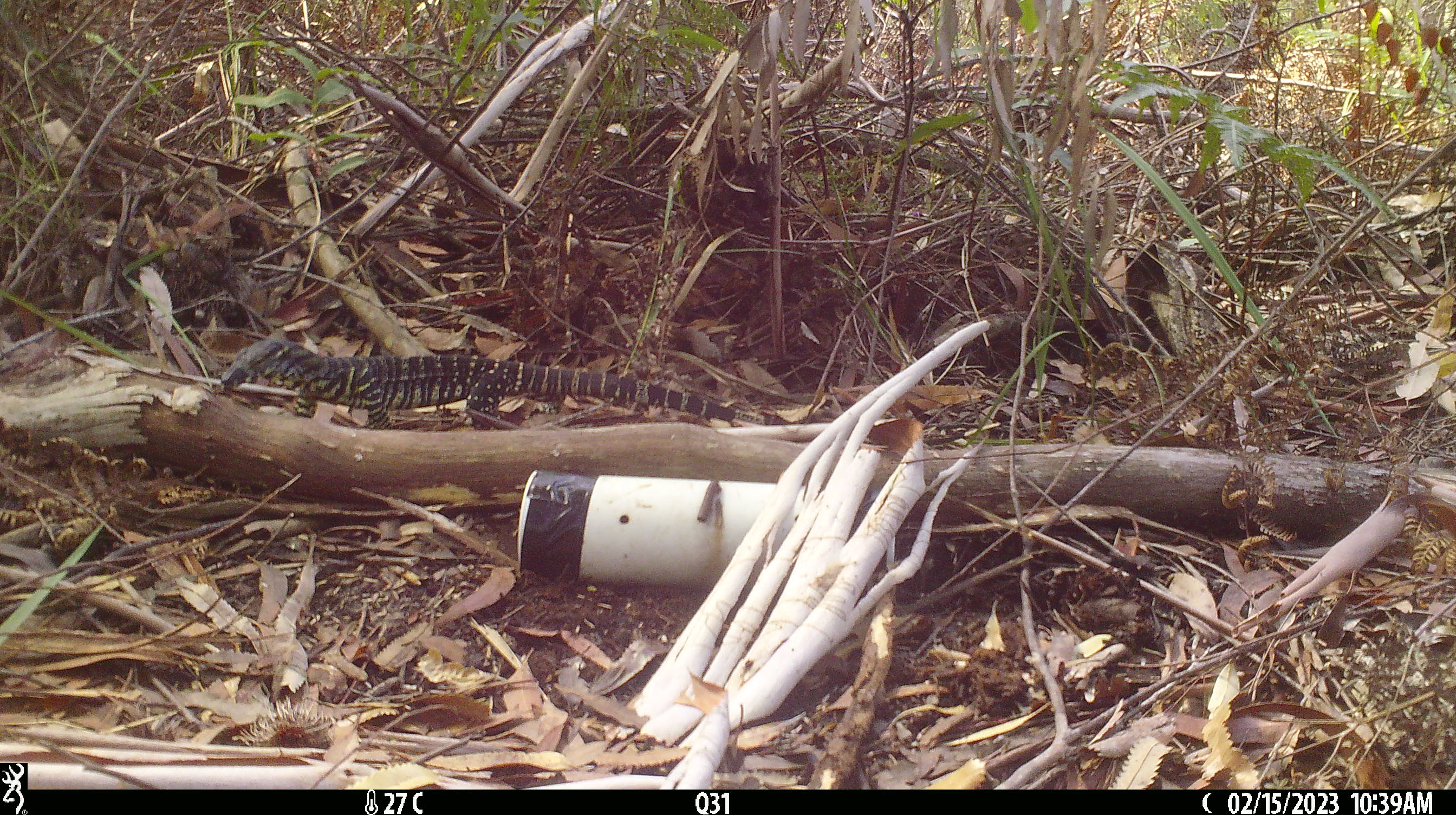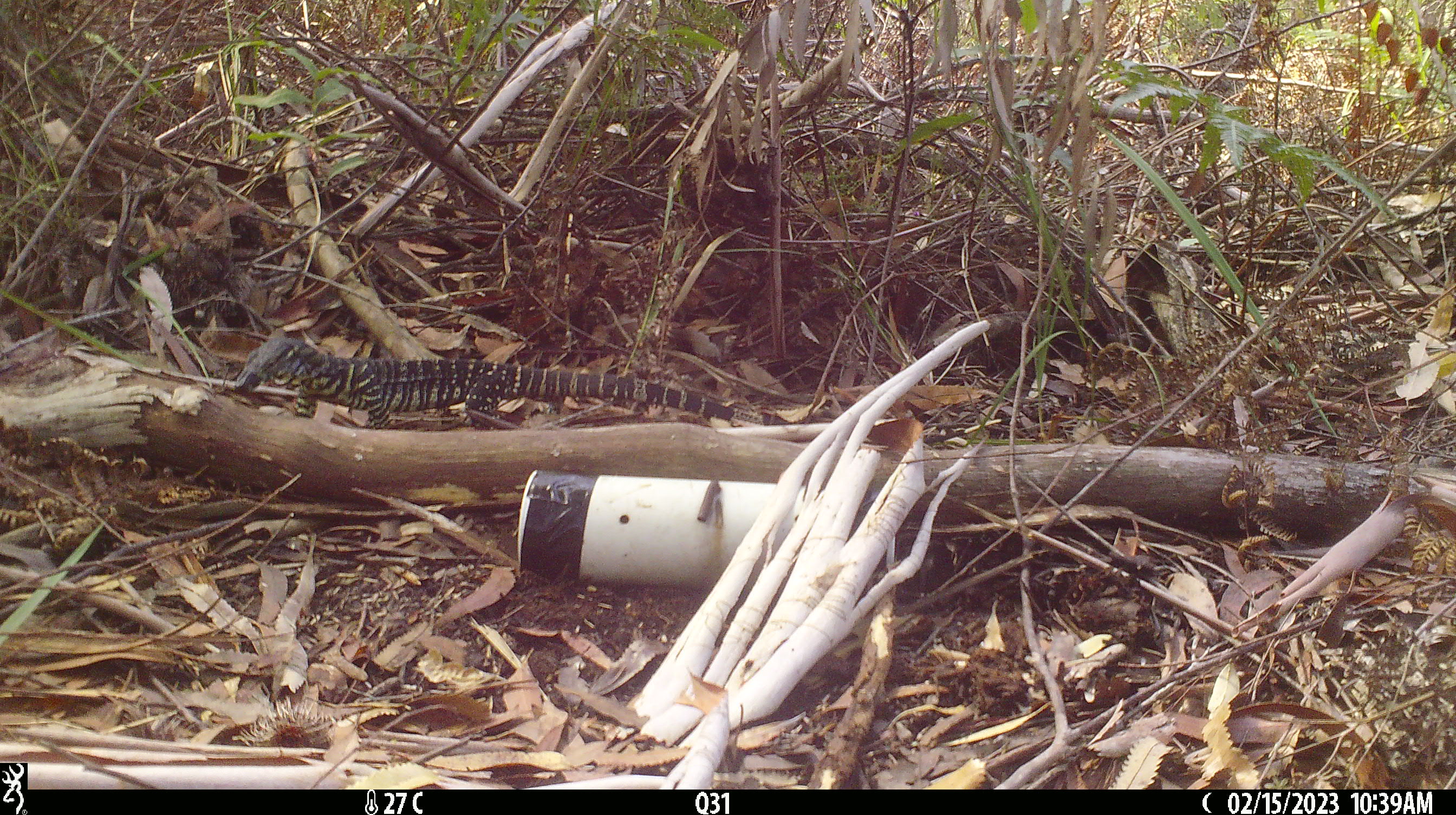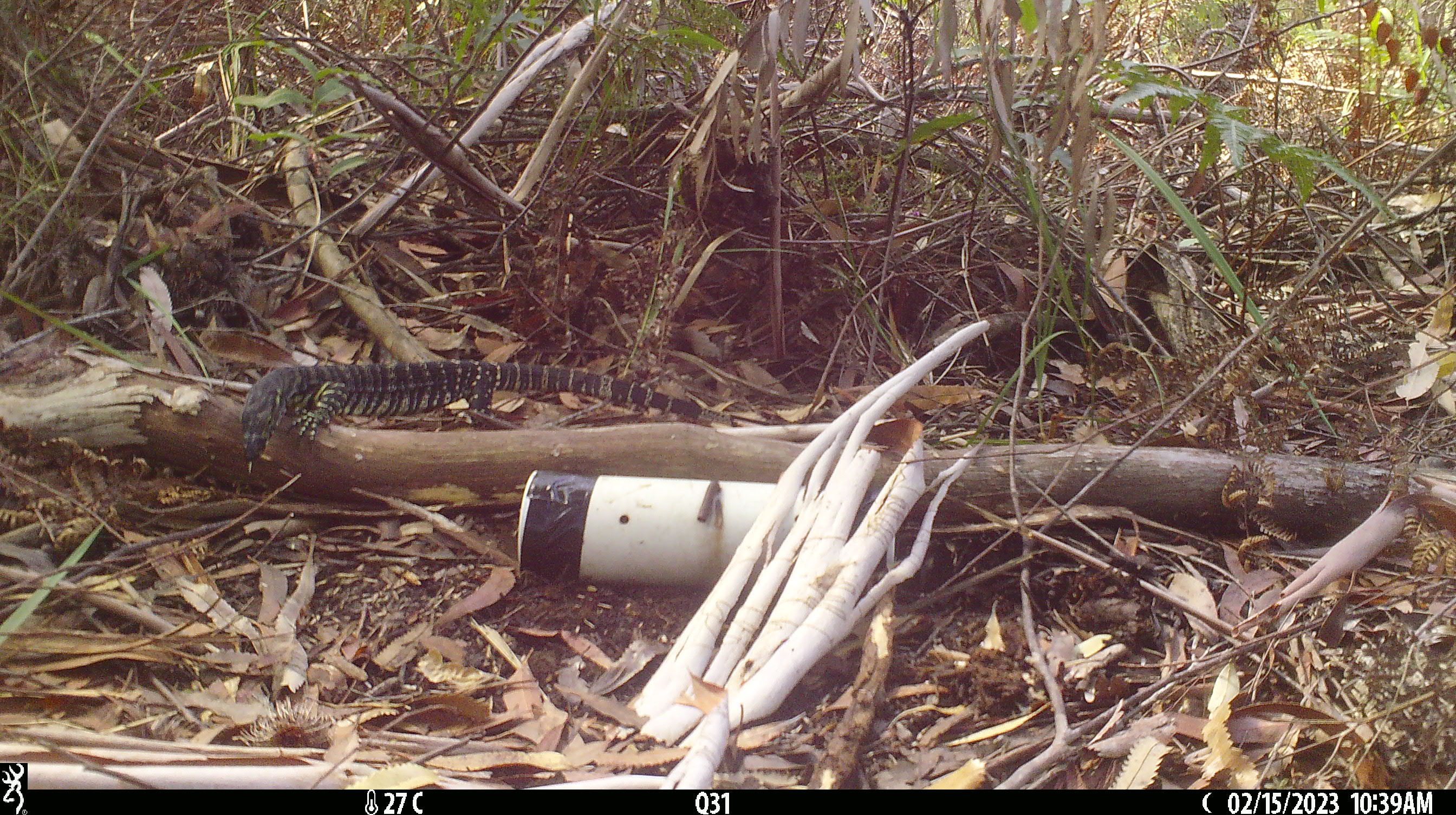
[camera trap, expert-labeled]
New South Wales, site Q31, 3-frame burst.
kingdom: Animalia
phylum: Chordata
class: Reptilia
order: Squamata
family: Varanidae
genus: Varanus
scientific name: Varanus varius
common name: lace monitor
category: goanna